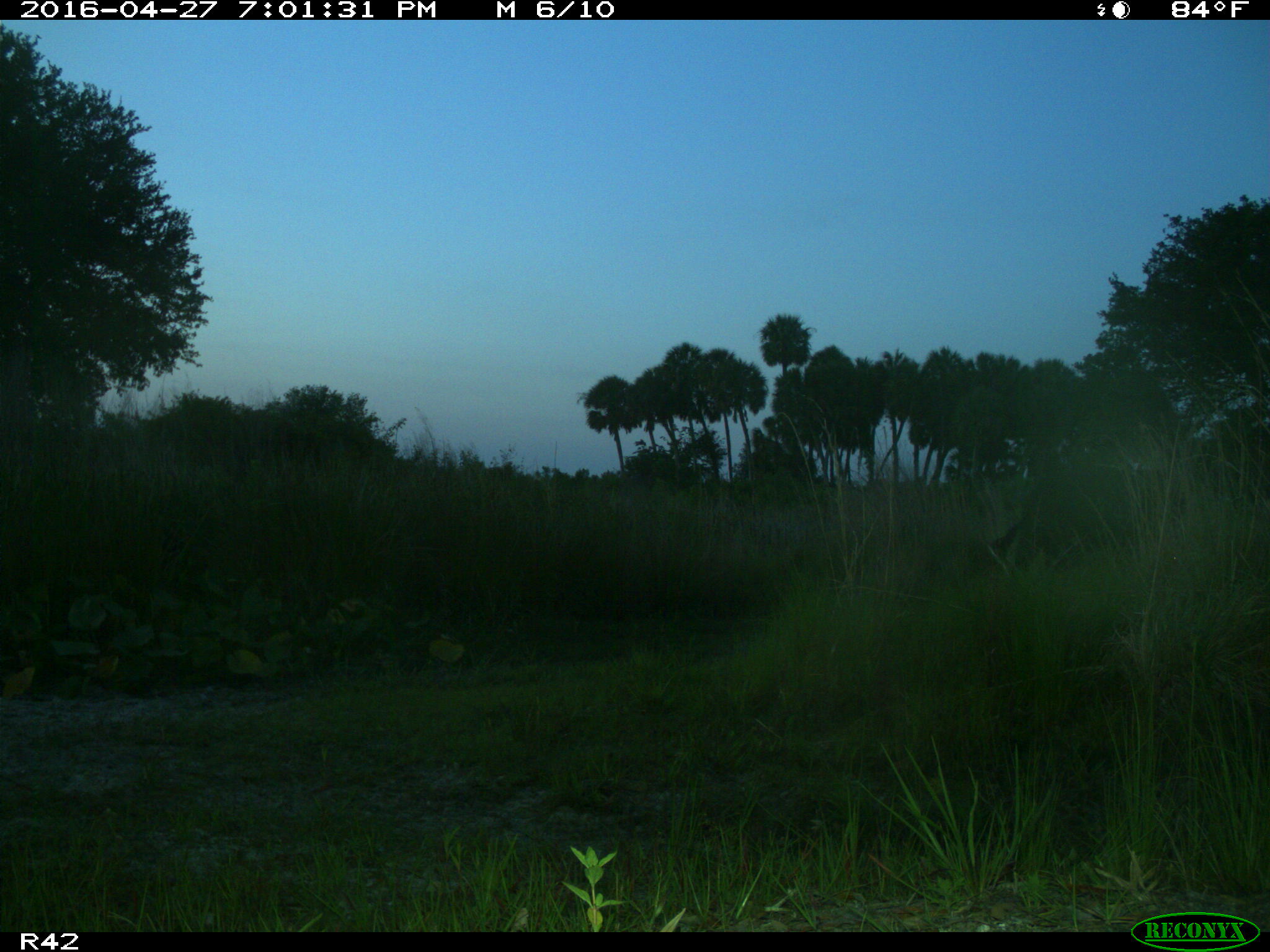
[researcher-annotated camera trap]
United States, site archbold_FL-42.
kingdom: Animalia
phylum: Chordata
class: Mammalia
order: Artiodactyla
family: Bovidae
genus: Bos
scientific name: Bos taurus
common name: domestic cow